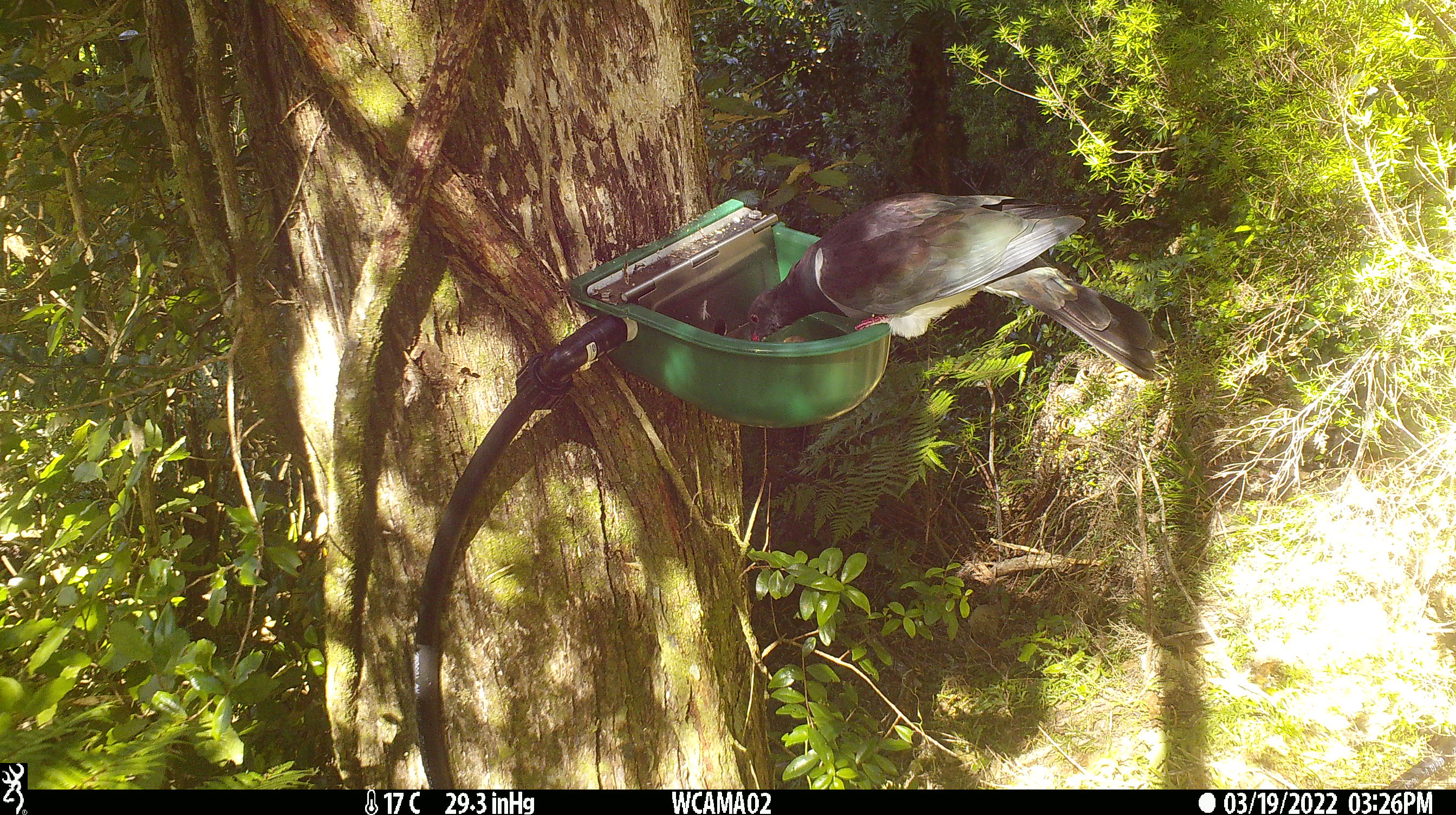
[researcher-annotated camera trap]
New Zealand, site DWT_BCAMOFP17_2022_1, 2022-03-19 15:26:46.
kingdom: Animalia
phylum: Chordata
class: Aves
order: Columbiformes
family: Columbidae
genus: Hemiphaga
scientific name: Hemiphaga novaeseelandiae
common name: new zealand pigeon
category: kereru